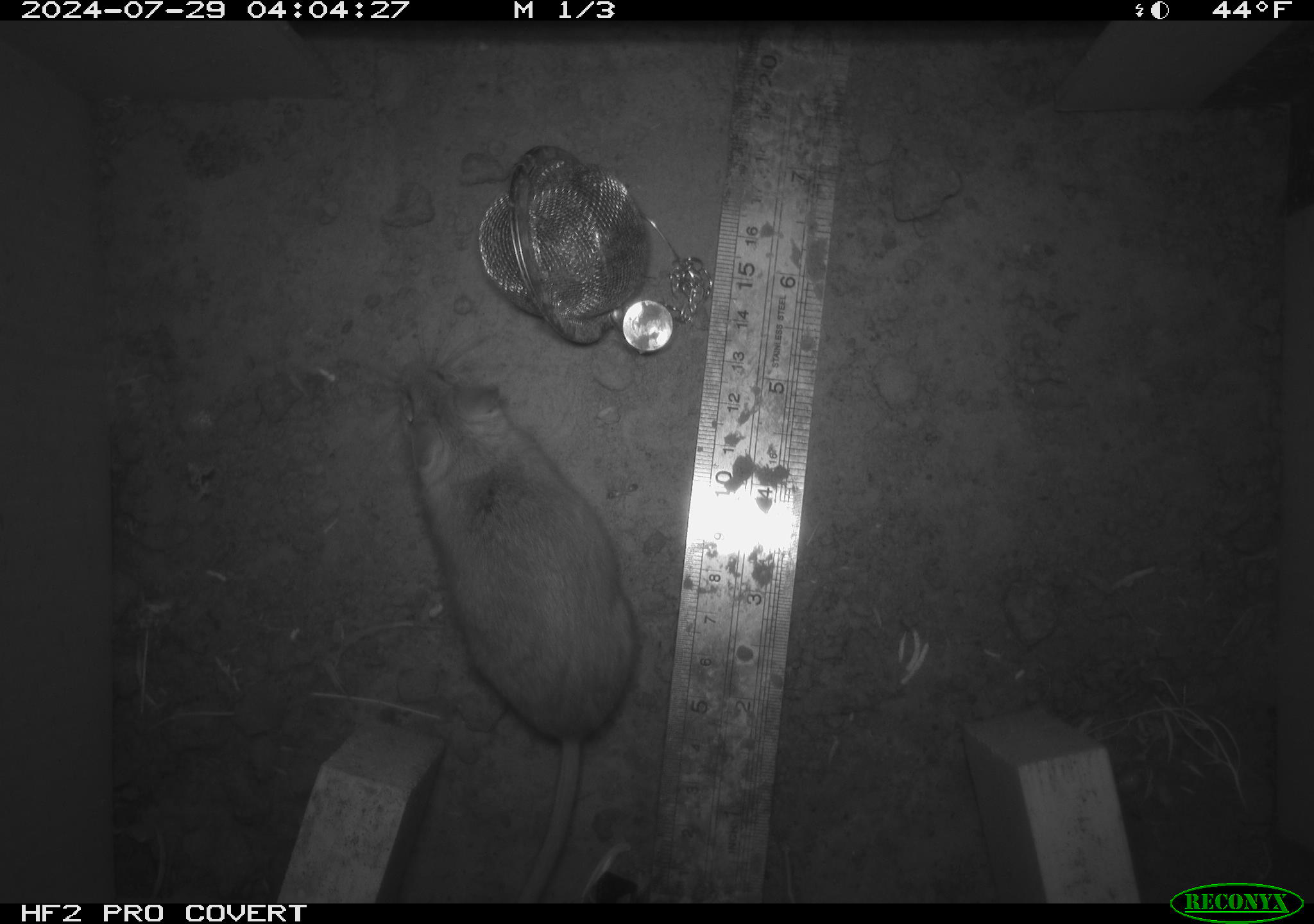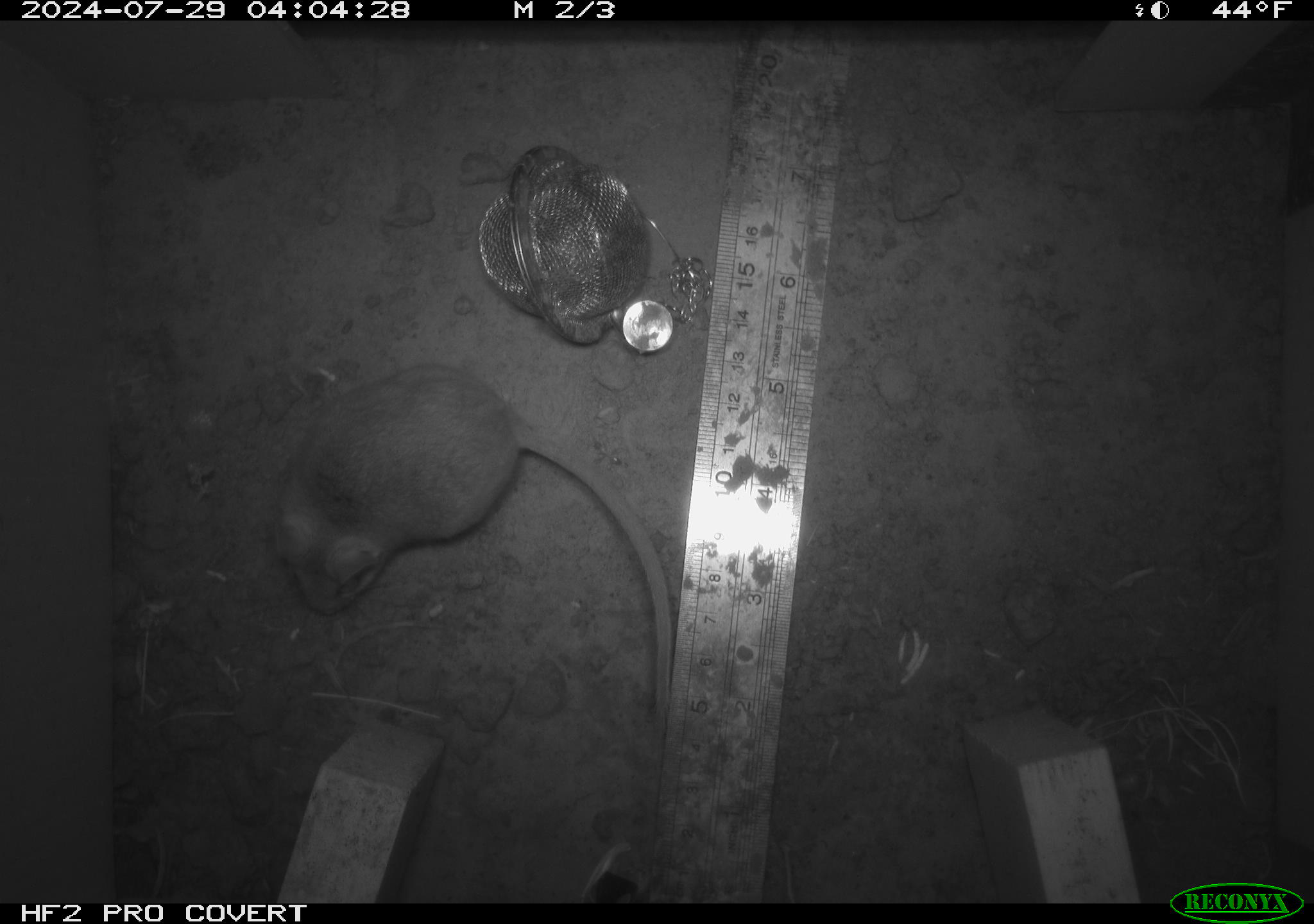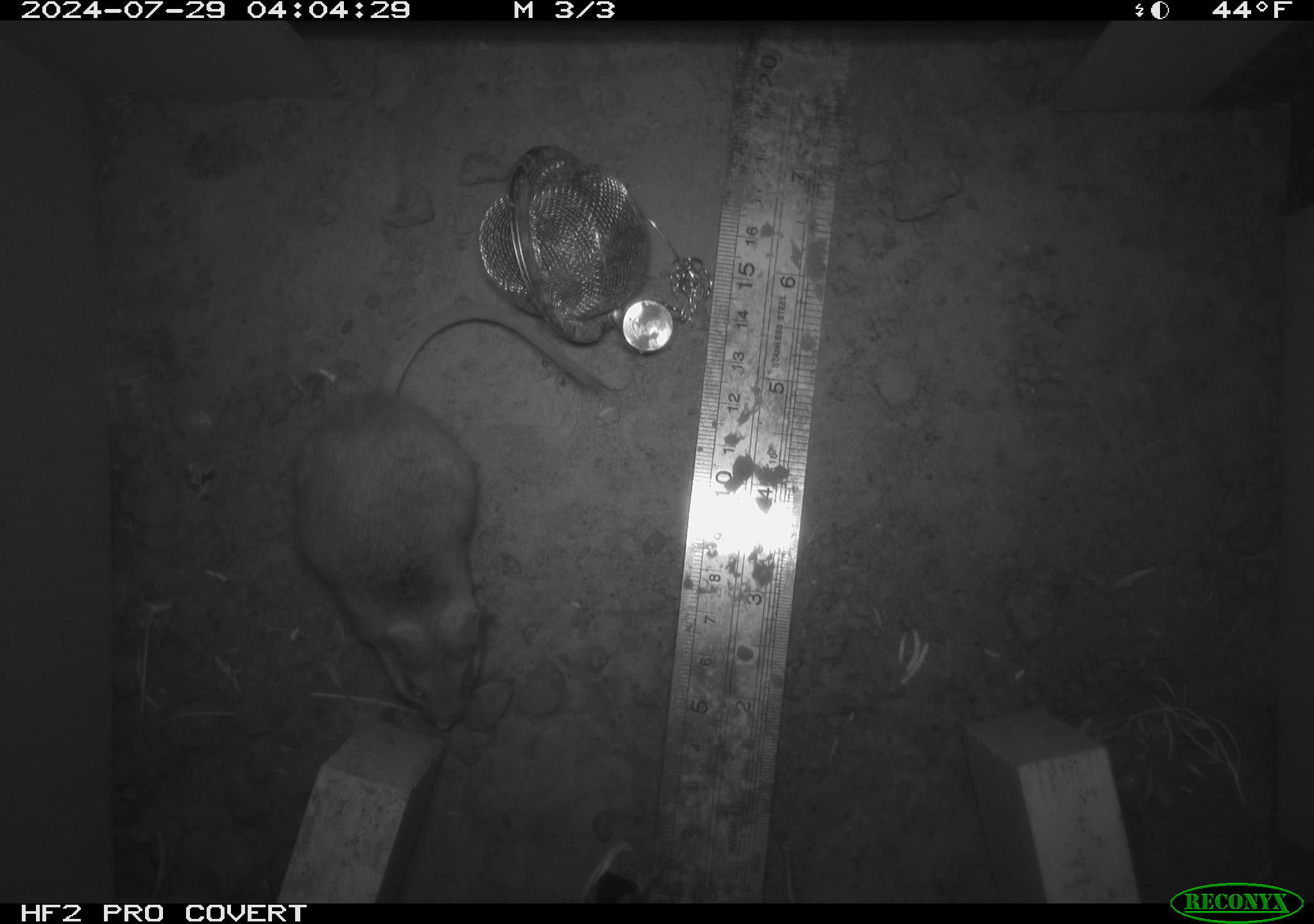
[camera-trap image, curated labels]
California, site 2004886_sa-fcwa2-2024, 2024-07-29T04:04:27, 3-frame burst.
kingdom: Animalia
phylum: Chordata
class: Mammalia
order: Rodentia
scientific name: Rodentia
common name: mouse species